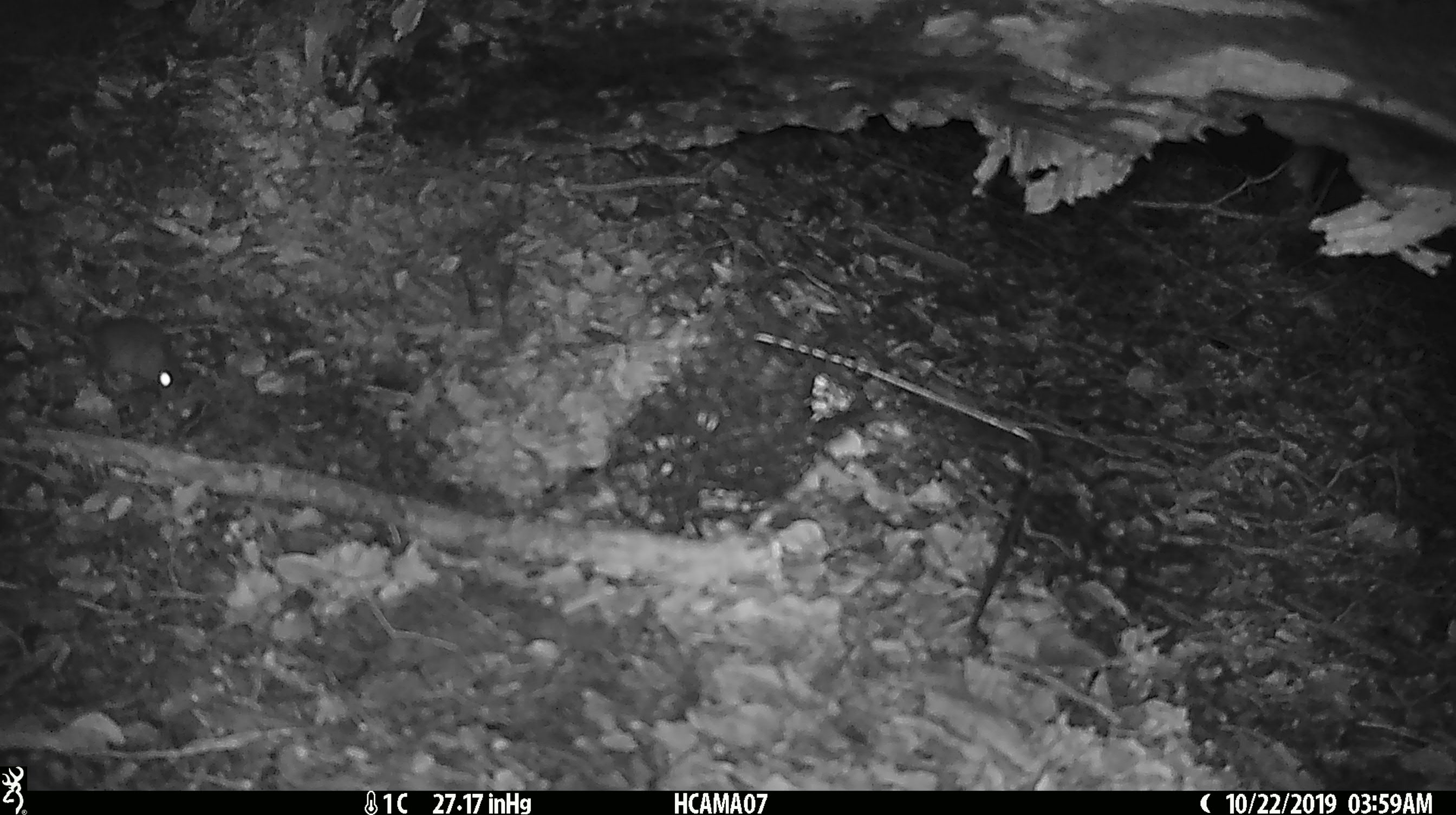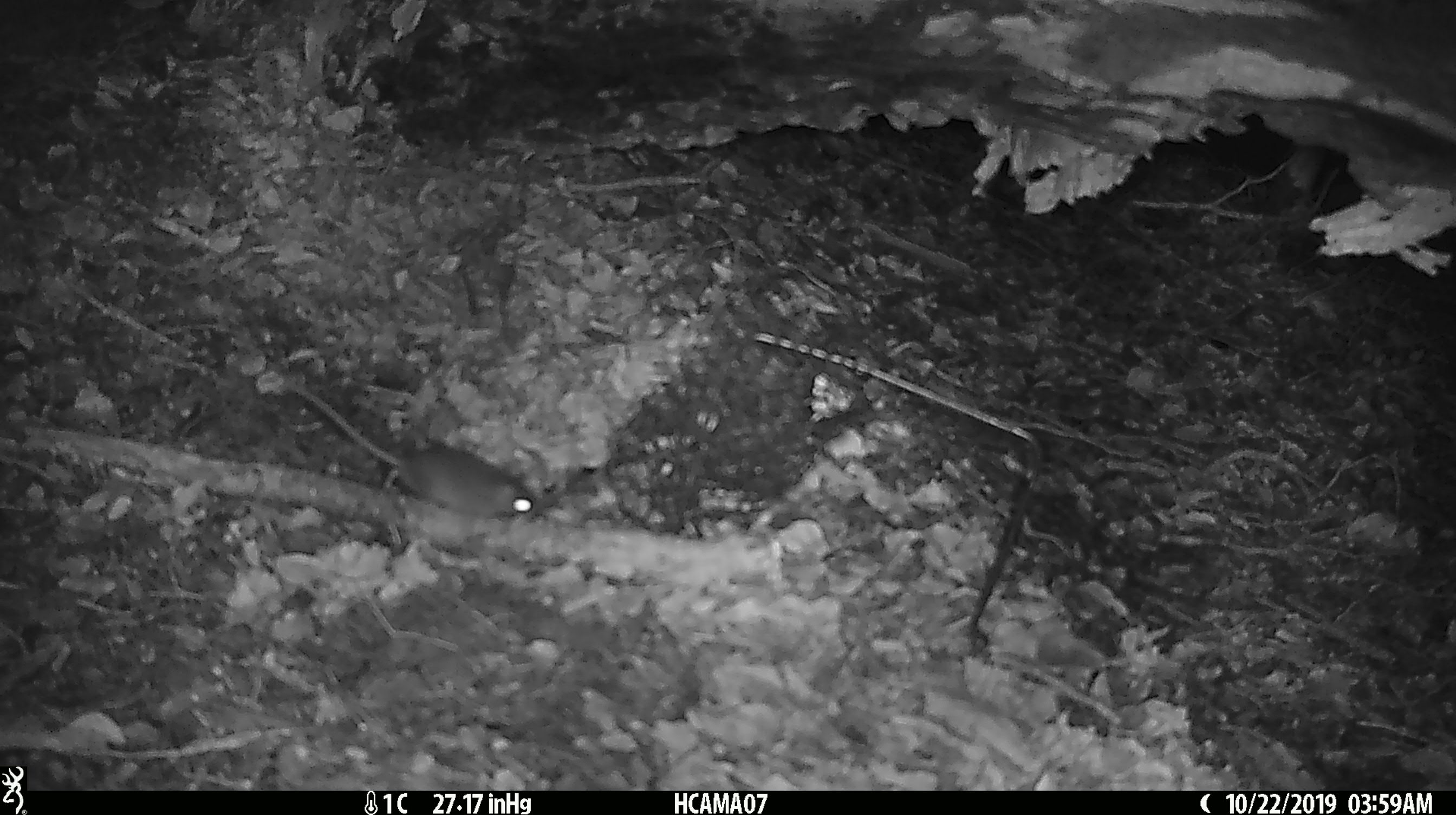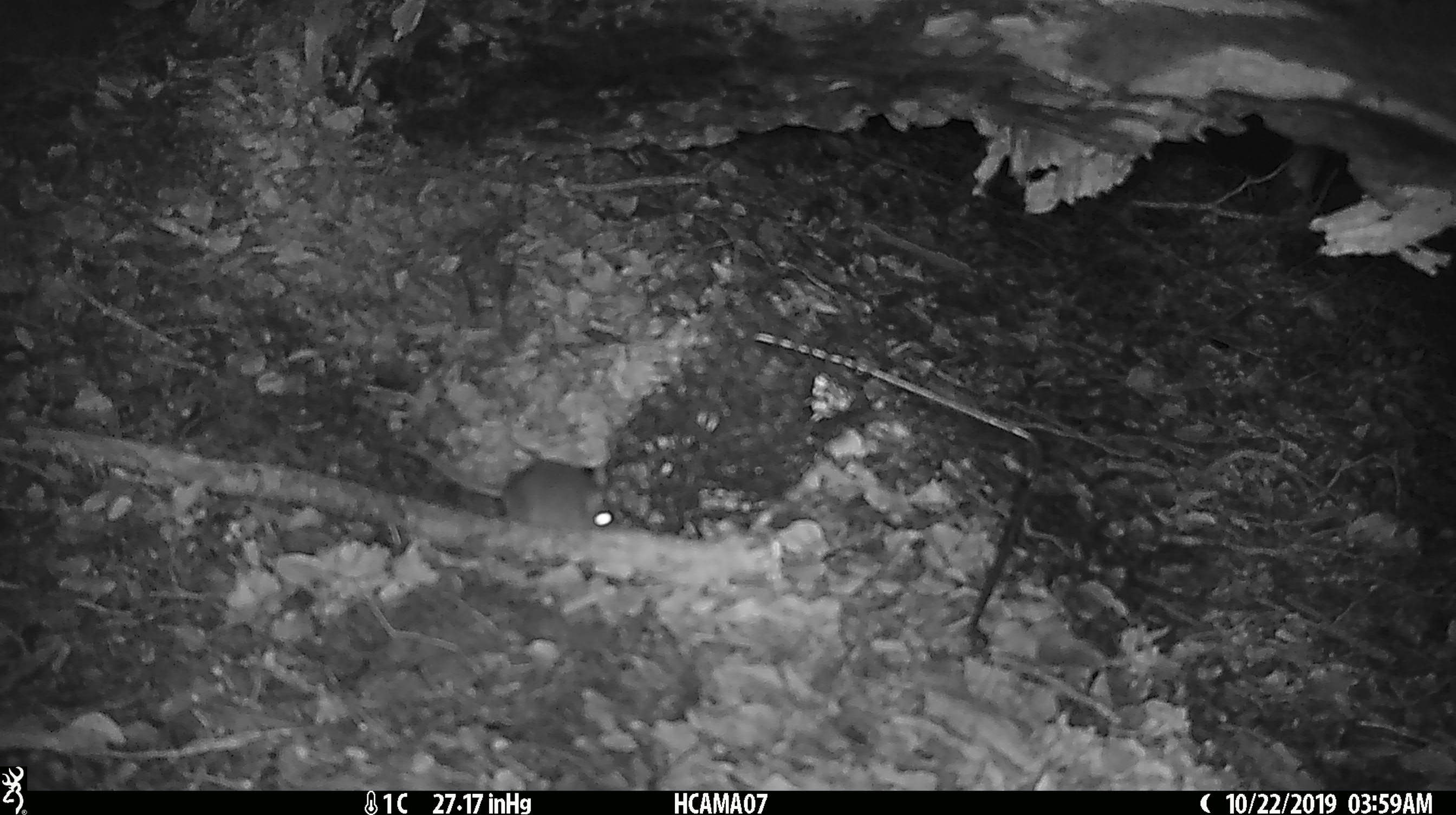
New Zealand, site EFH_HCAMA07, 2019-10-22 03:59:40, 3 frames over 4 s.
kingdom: Animalia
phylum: Chordata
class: Mammalia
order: Rodentia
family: Muridae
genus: Mus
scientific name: Mus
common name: mouse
Mouse (Mus).